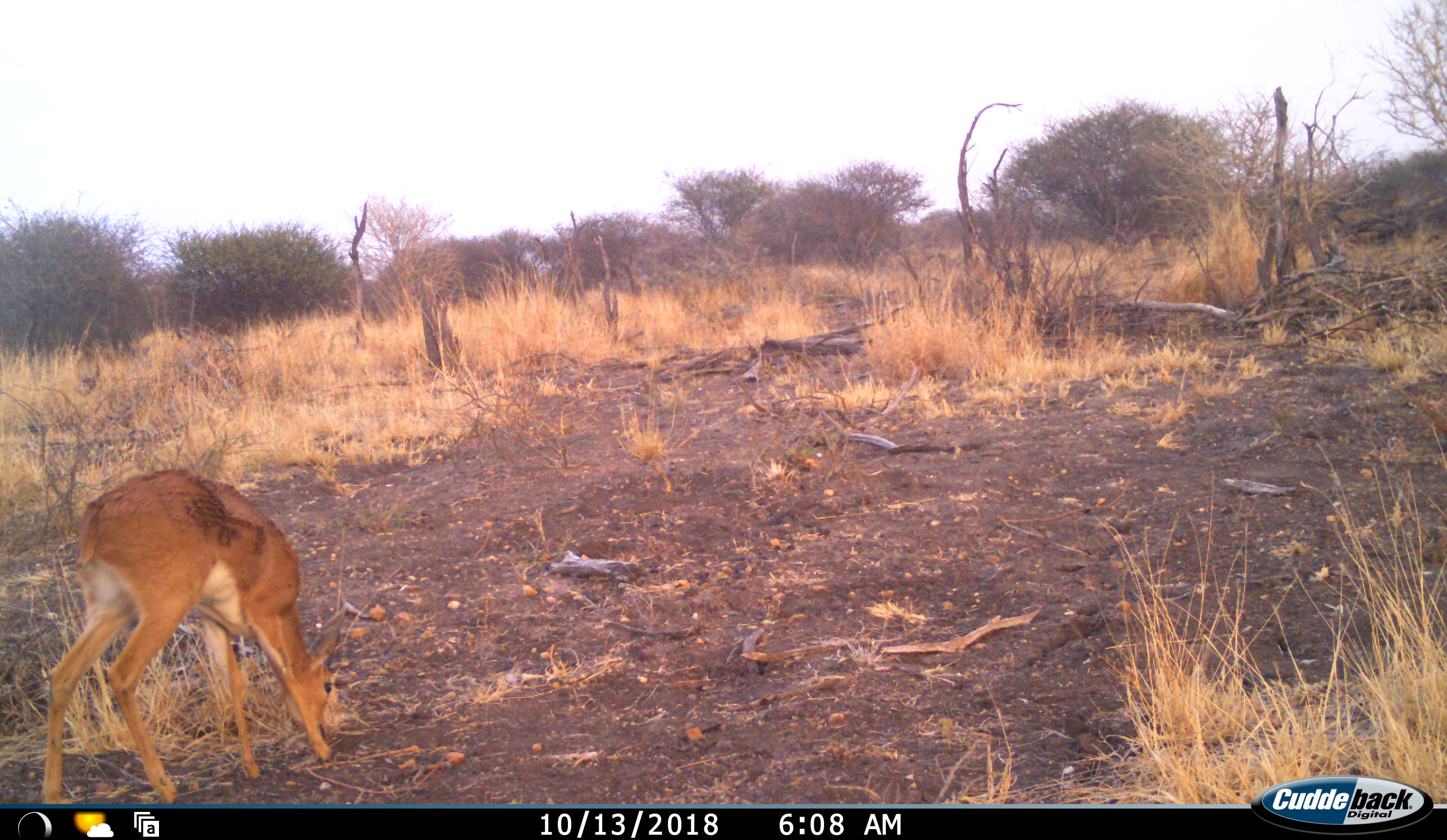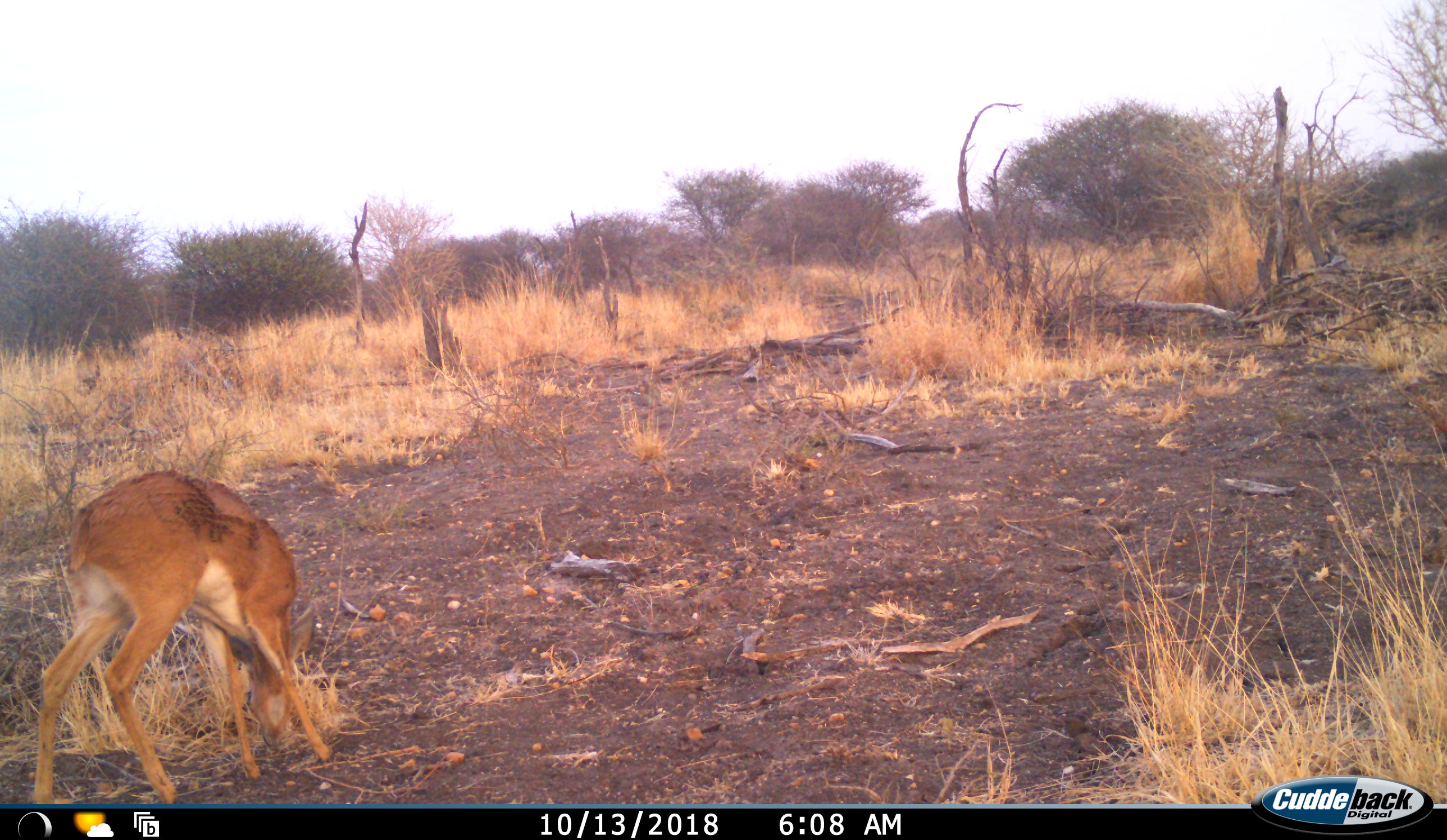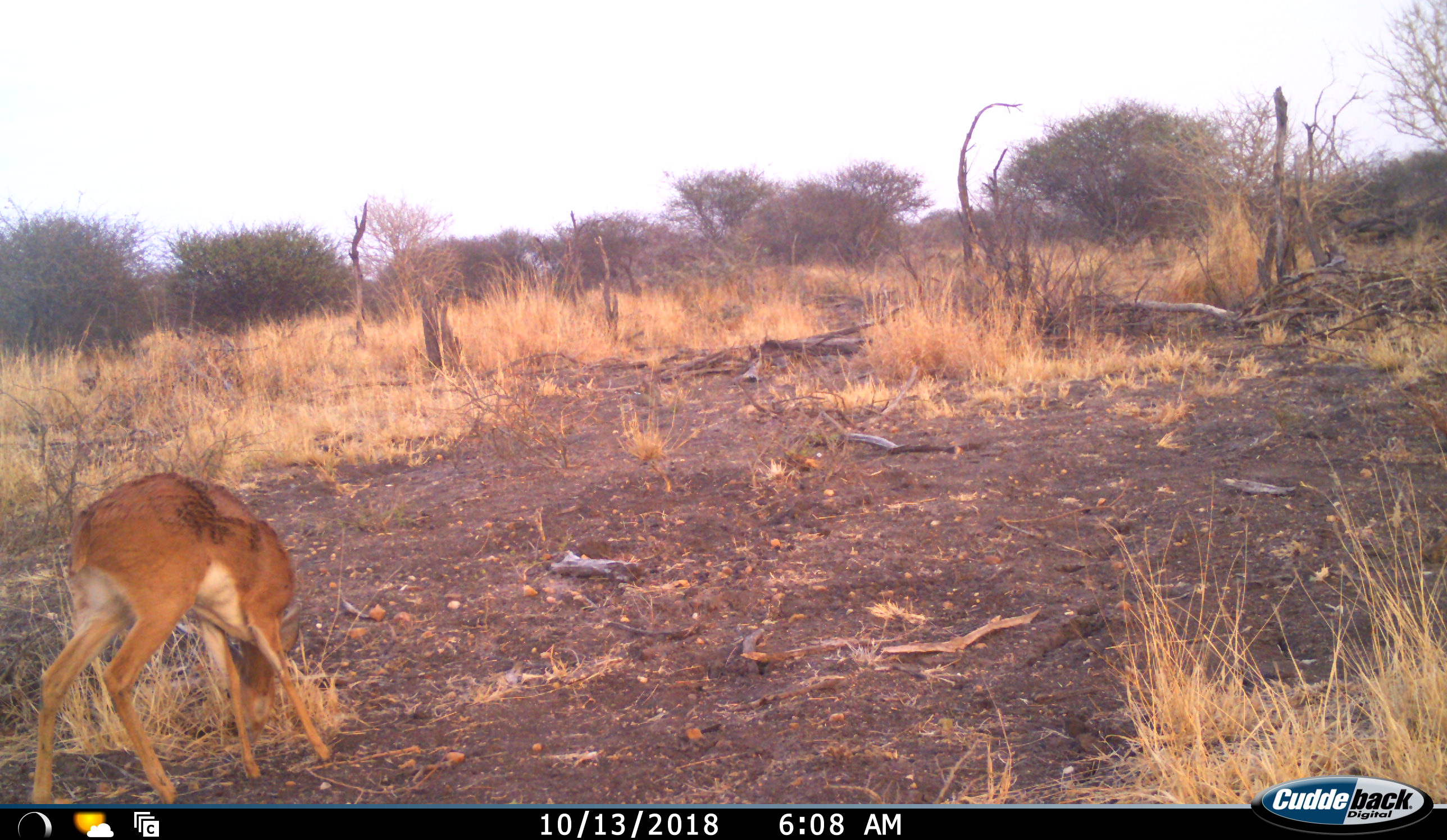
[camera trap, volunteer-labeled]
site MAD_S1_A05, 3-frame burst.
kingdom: Animalia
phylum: Chordata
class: Mammalia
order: Artiodactyla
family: Bovidae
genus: Raphicerus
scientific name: Raphicerus campestris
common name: steenbok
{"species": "steenbok (Raphicerus campestris)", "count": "1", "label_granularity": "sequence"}